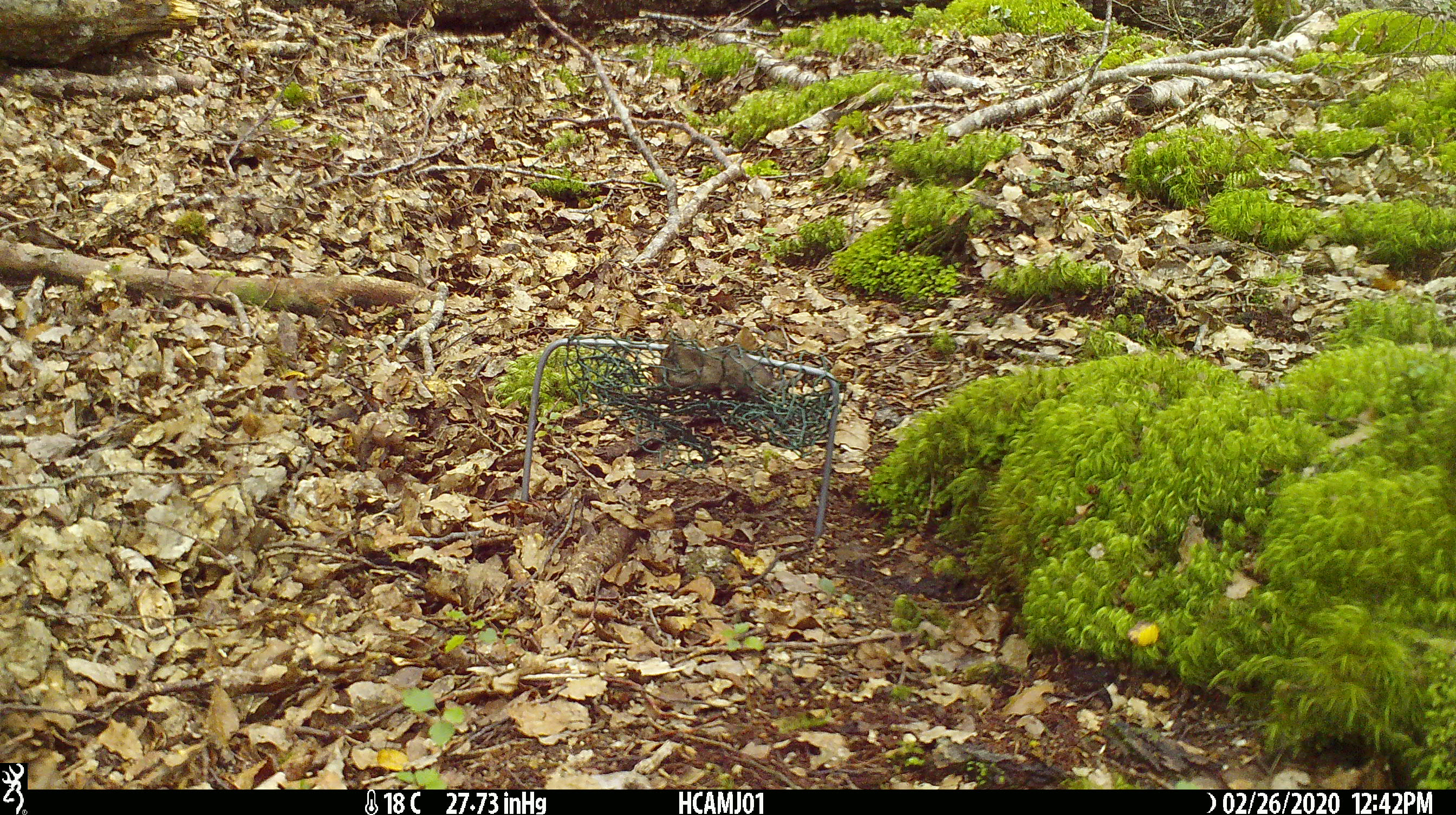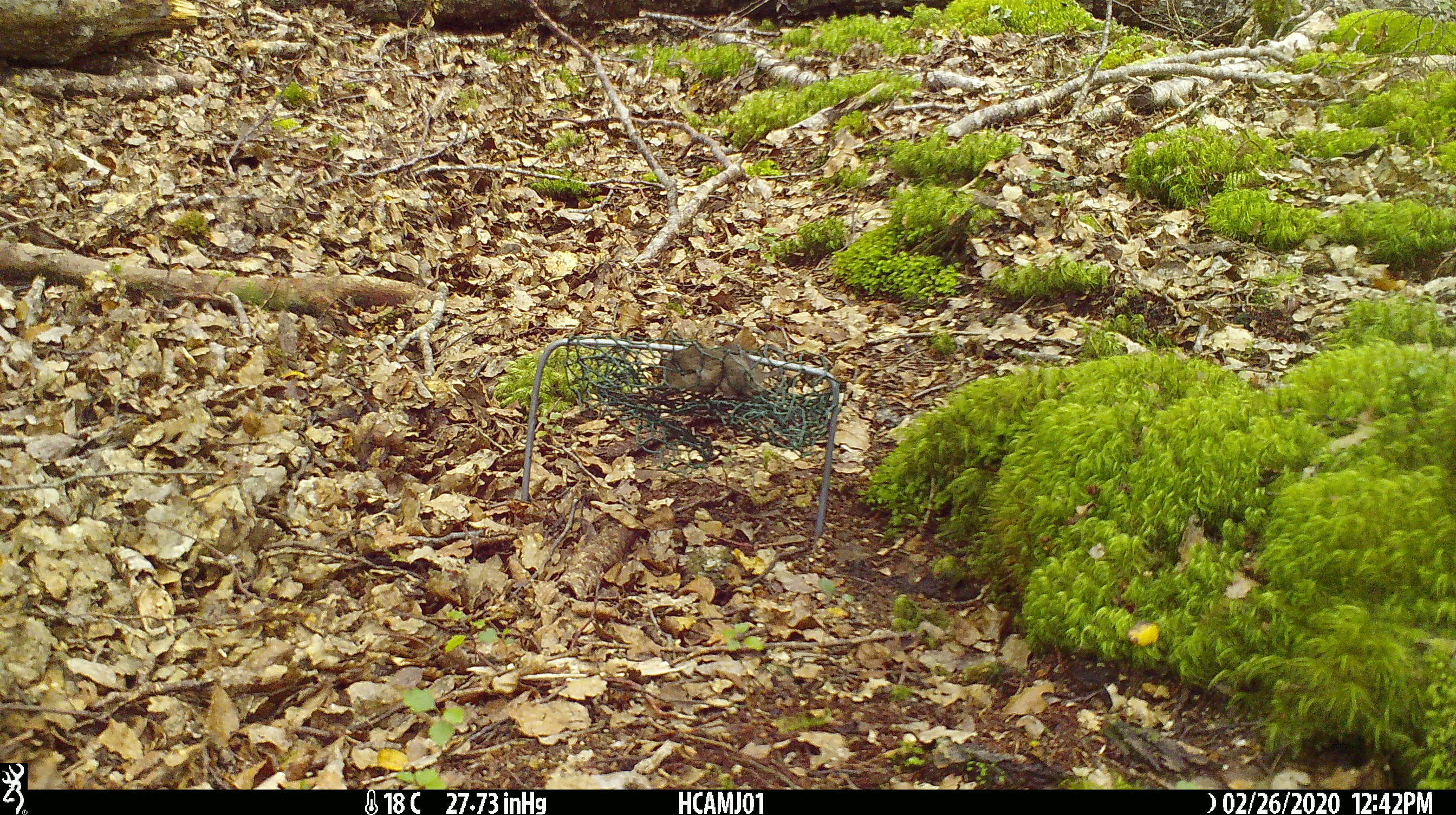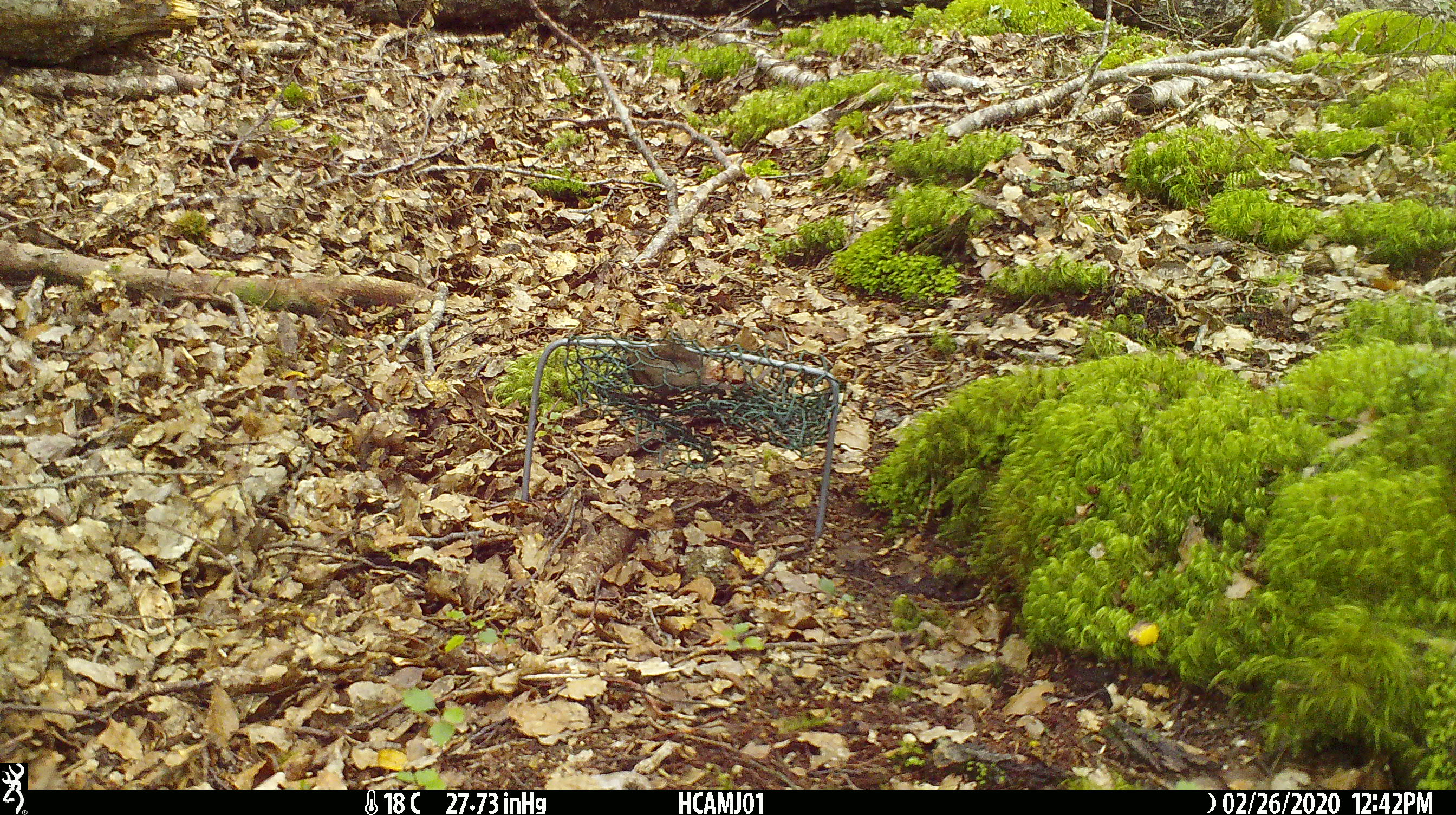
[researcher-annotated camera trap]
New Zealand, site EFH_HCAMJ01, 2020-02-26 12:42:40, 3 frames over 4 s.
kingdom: Animalia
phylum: Chordata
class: Mammalia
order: Rodentia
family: Muridae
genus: Mus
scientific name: Mus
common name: mouse